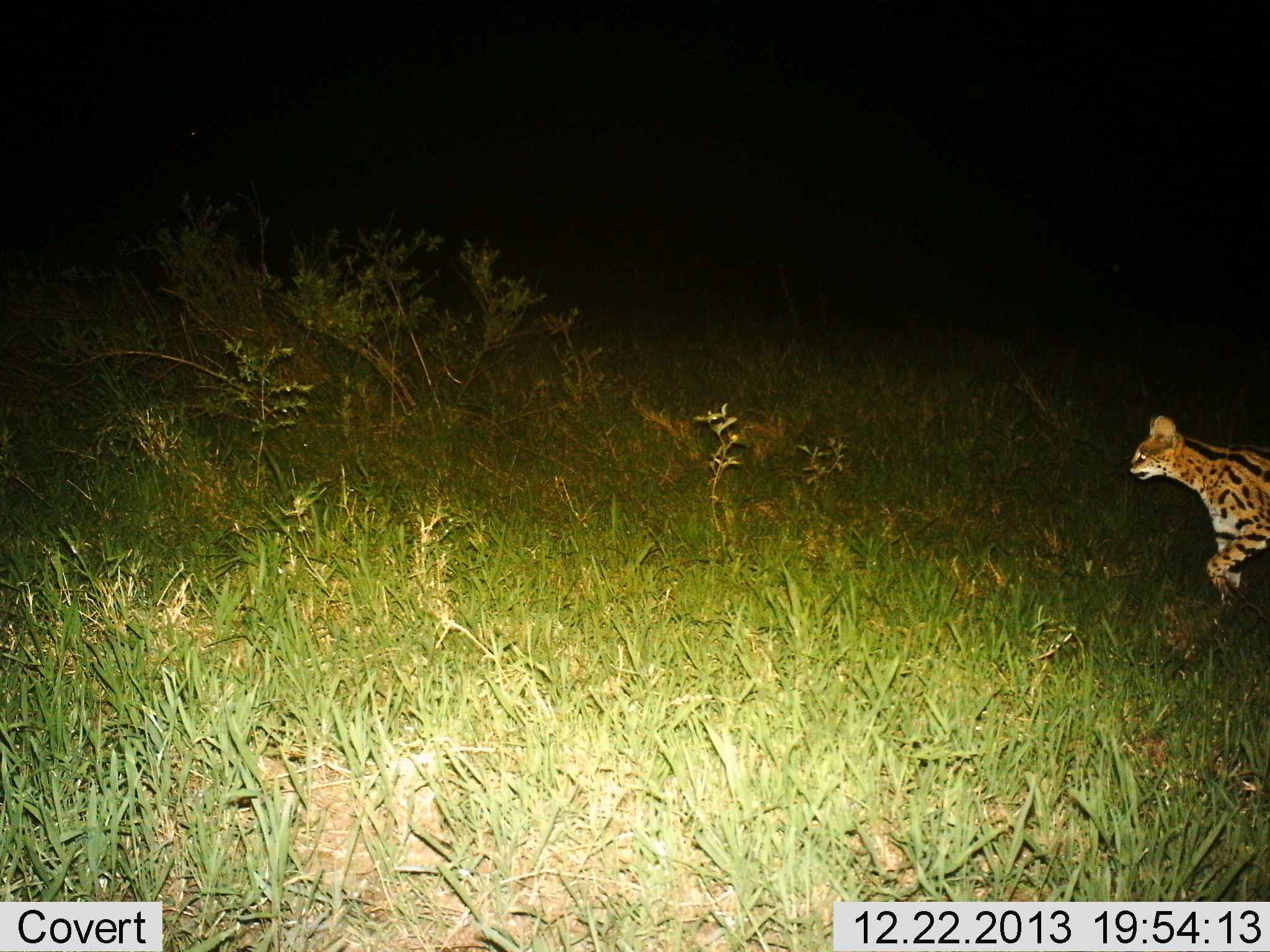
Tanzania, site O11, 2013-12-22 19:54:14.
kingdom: Animalia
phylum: Chordata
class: Mammalia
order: Carnivora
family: Felidae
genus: Leptailurus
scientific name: Leptailurus serval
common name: serval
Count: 1.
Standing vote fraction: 30%.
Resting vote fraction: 0%.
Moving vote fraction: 80%.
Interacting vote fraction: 0%.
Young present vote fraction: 0%.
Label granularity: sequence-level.